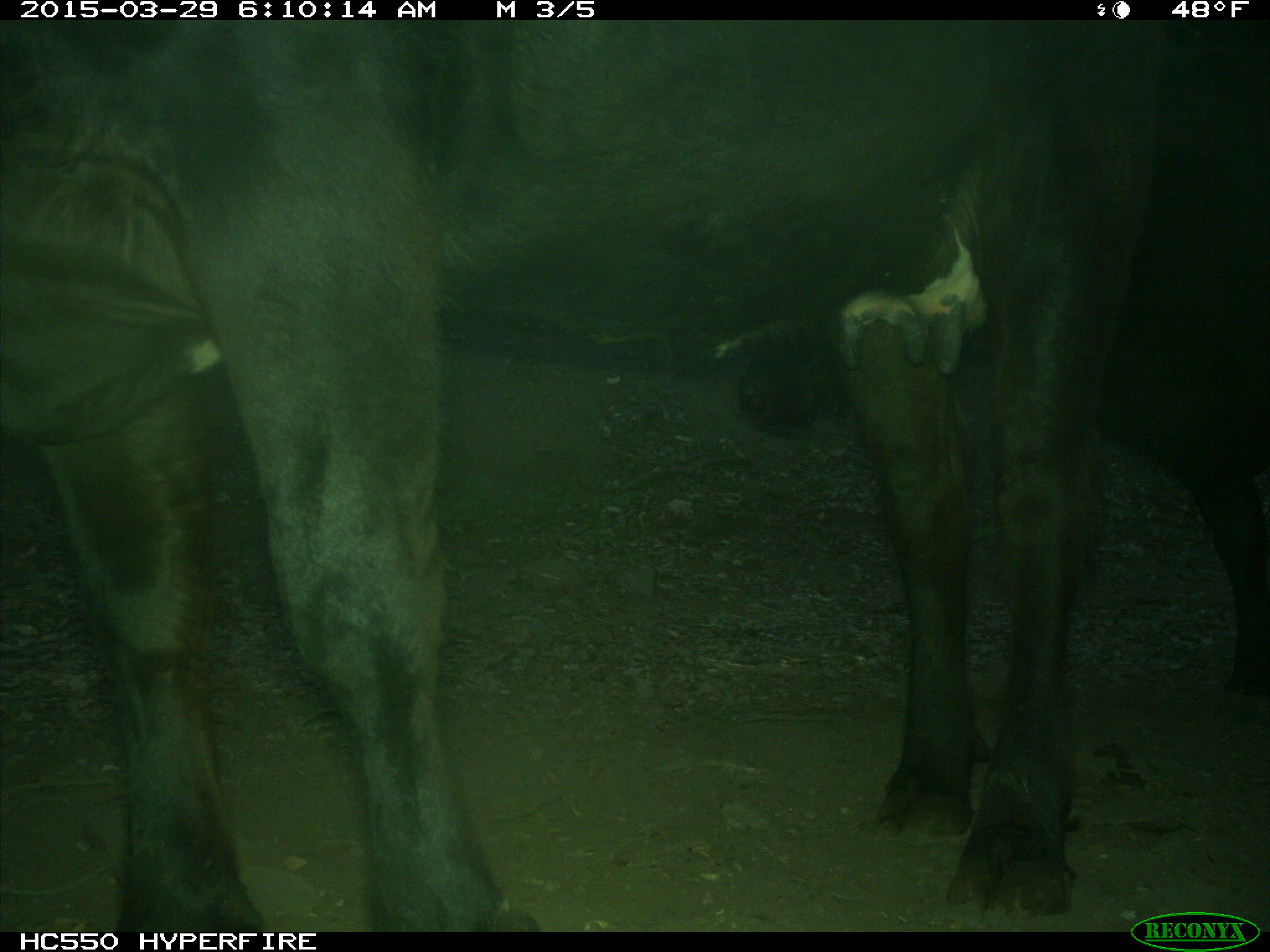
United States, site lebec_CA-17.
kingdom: Animalia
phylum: Chordata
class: Mammalia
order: Artiodactyla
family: Bovidae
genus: Bos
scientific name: Bos taurus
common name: domestic cow